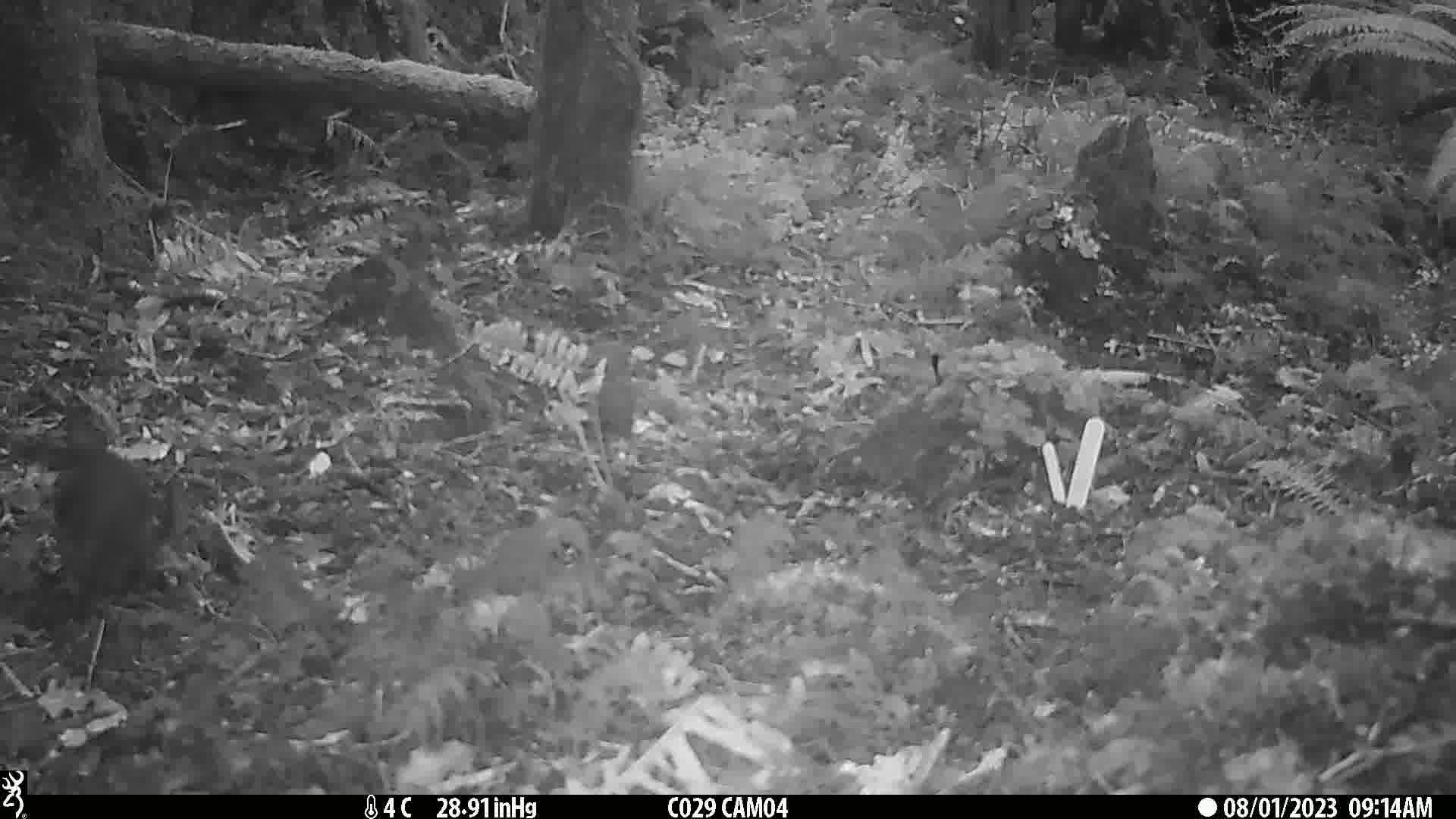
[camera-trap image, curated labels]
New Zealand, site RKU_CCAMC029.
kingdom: Animalia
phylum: Chordata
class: Aves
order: Passeriformes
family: Turdidae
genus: Turdus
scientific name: Turdus merula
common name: eurasian blackbird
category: blackbird